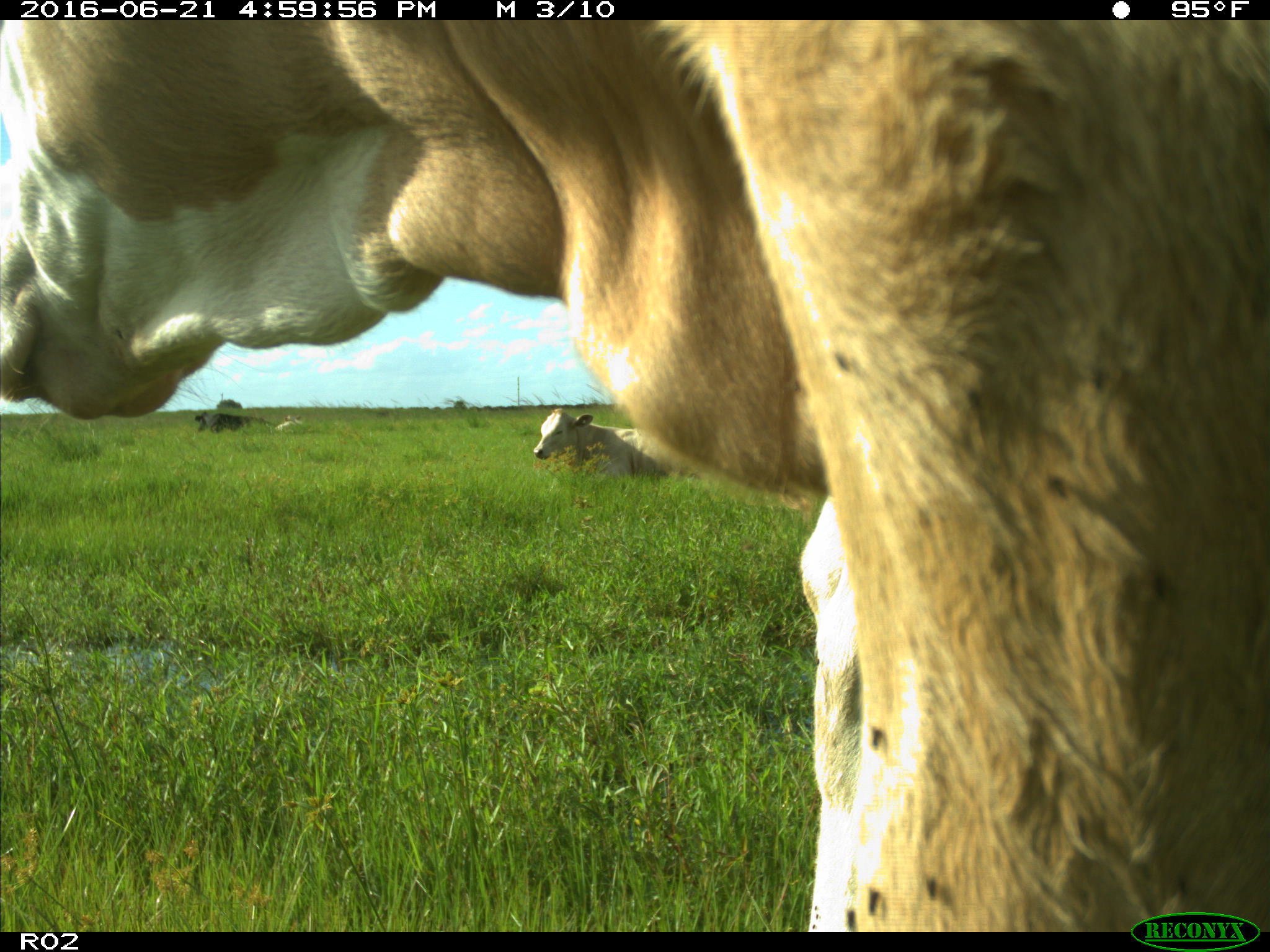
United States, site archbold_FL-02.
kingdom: Animalia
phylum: Chordata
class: Mammalia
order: Artiodactyla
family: Bovidae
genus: Bos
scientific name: Bos taurus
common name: domestic cow